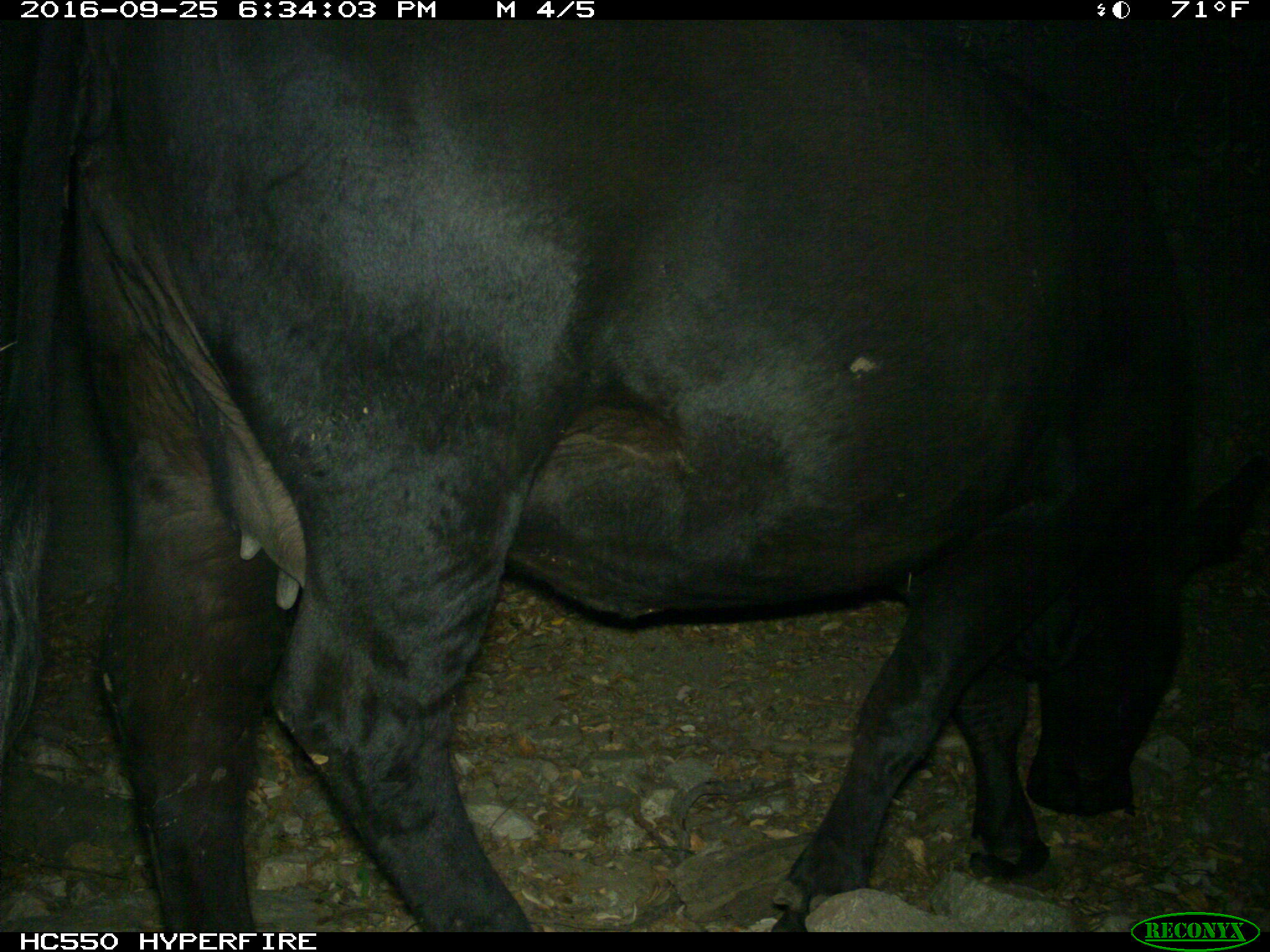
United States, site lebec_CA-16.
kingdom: Animalia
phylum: Chordata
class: Mammalia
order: Artiodactyla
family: Bovidae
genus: Bos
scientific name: Bos taurus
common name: domestic cow